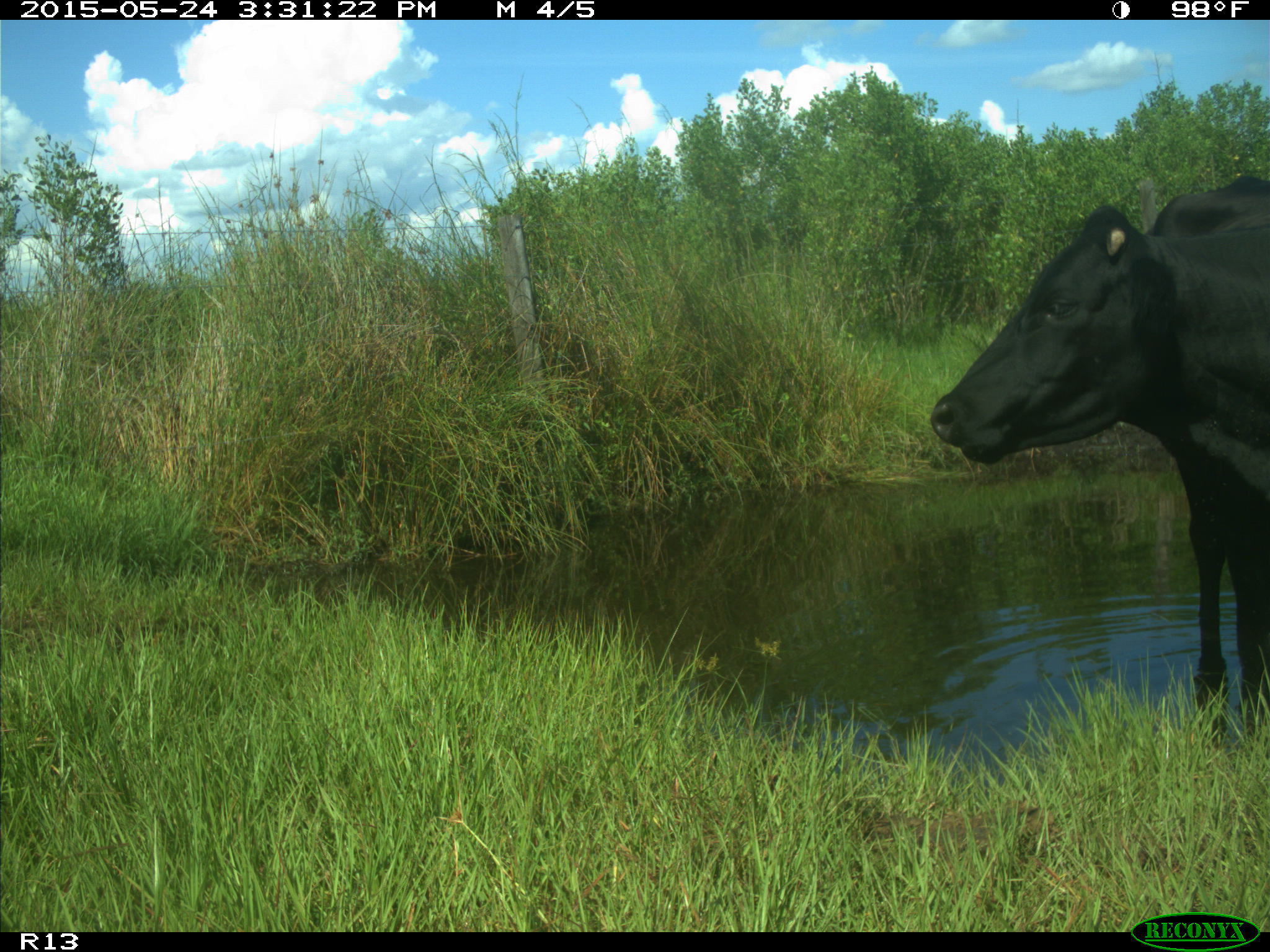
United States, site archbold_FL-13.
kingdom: Animalia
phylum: Chordata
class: Mammalia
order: Artiodactyla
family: Bovidae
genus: Bos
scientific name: Bos taurus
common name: domestic cow